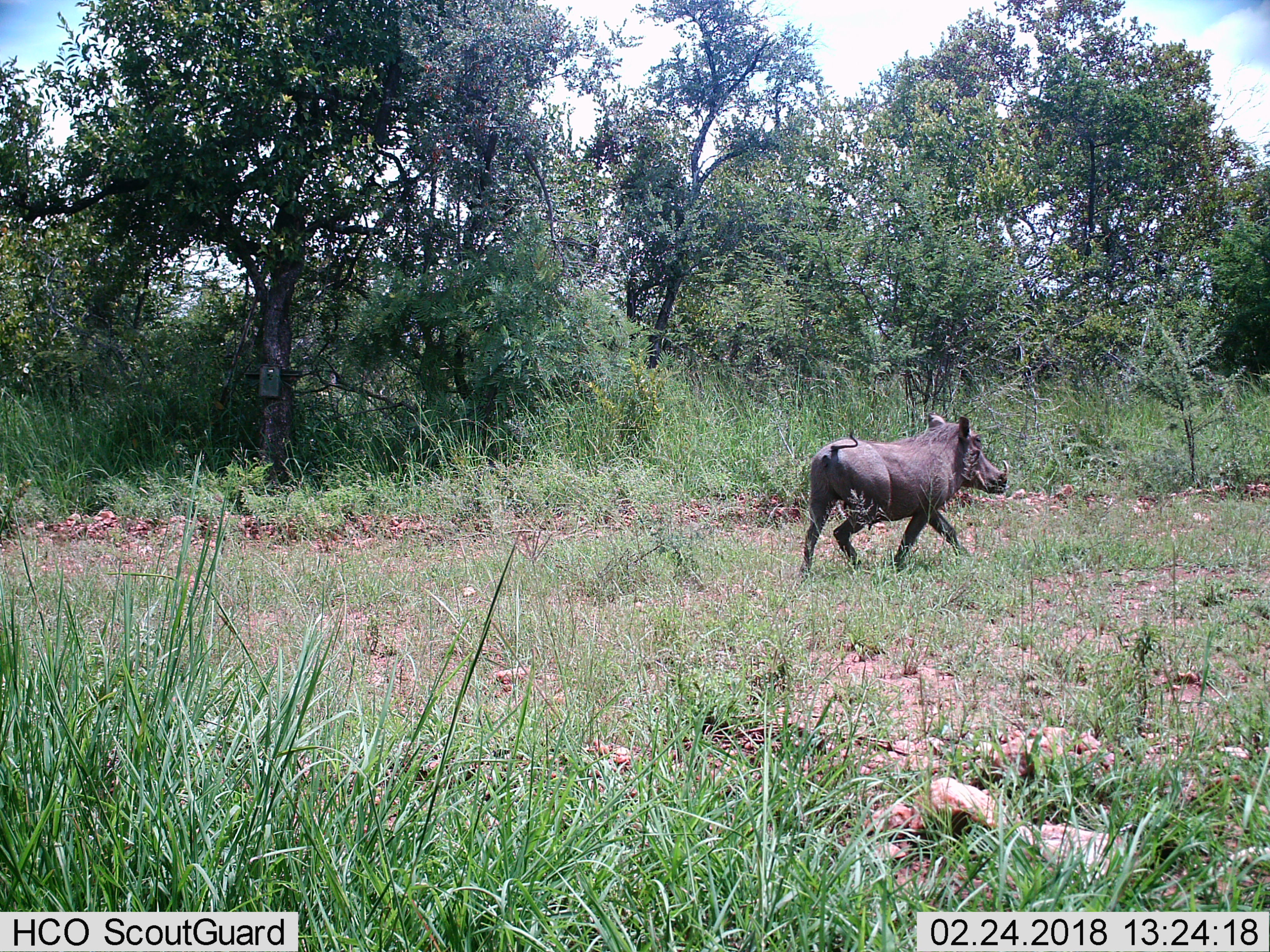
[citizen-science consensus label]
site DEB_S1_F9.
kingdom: Animalia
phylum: Chordata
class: Mammalia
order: Artiodactyla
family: Suidae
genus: Phacochoerus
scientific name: Phacochoerus africanus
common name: warthog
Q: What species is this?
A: Warthog (Phacochoerus africanus).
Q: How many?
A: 1.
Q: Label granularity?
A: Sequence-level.